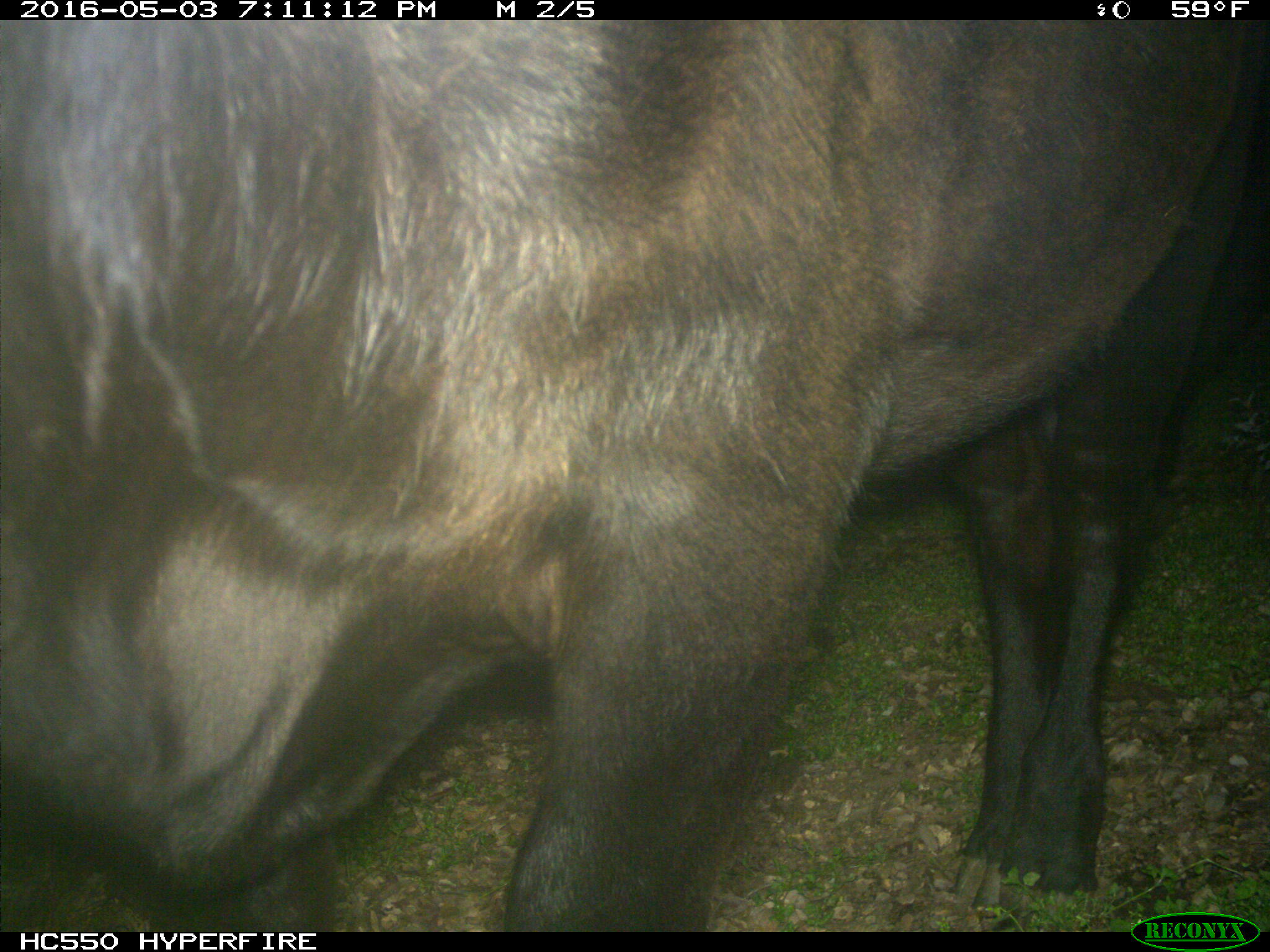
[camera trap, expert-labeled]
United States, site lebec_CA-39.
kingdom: Animalia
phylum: Chordata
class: Mammalia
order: Artiodactyla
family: Bovidae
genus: Bos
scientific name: Bos taurus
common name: domestic cow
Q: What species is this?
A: Bos taurus (domestic cow).